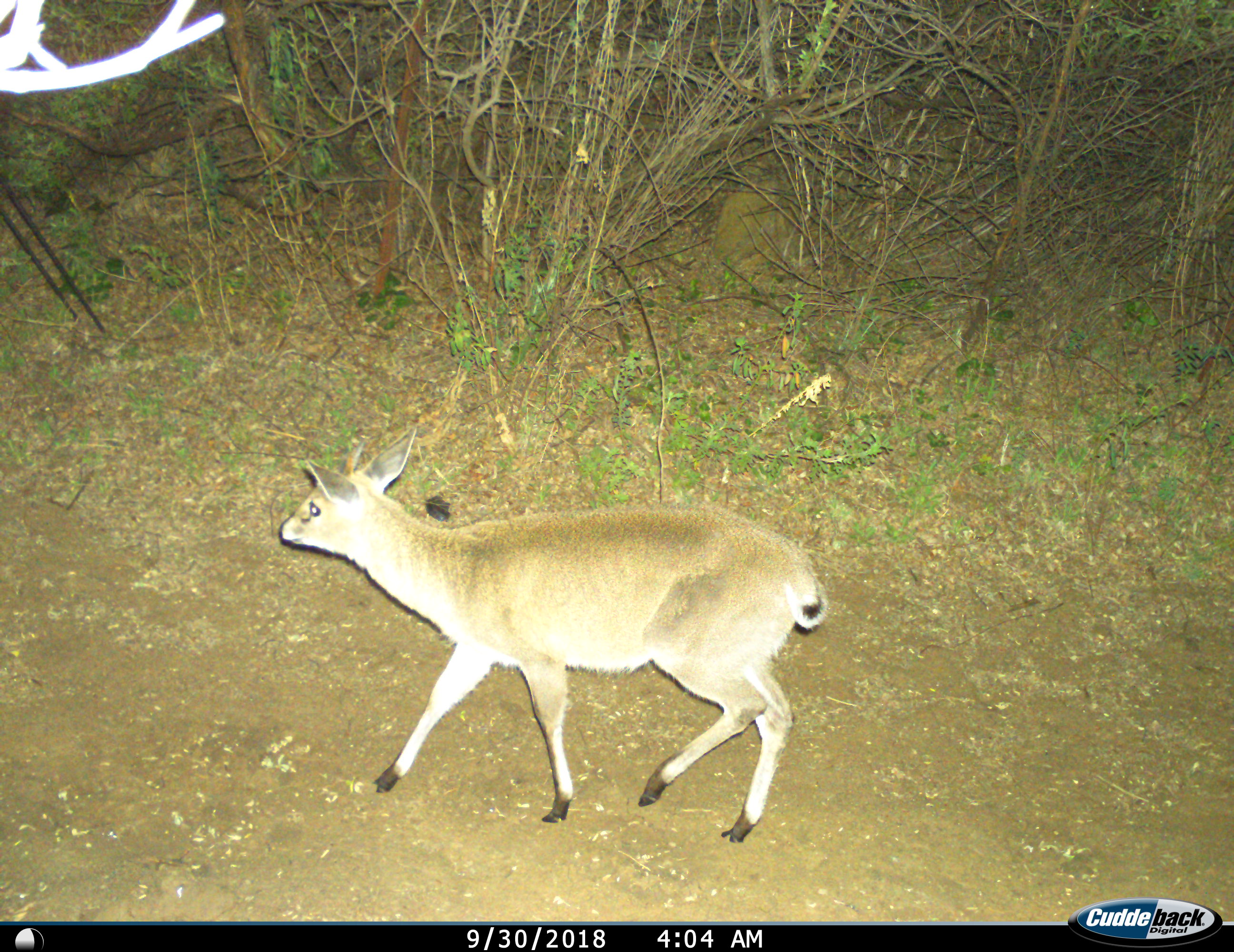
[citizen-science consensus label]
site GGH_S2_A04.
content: unidentified animal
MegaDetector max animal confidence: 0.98